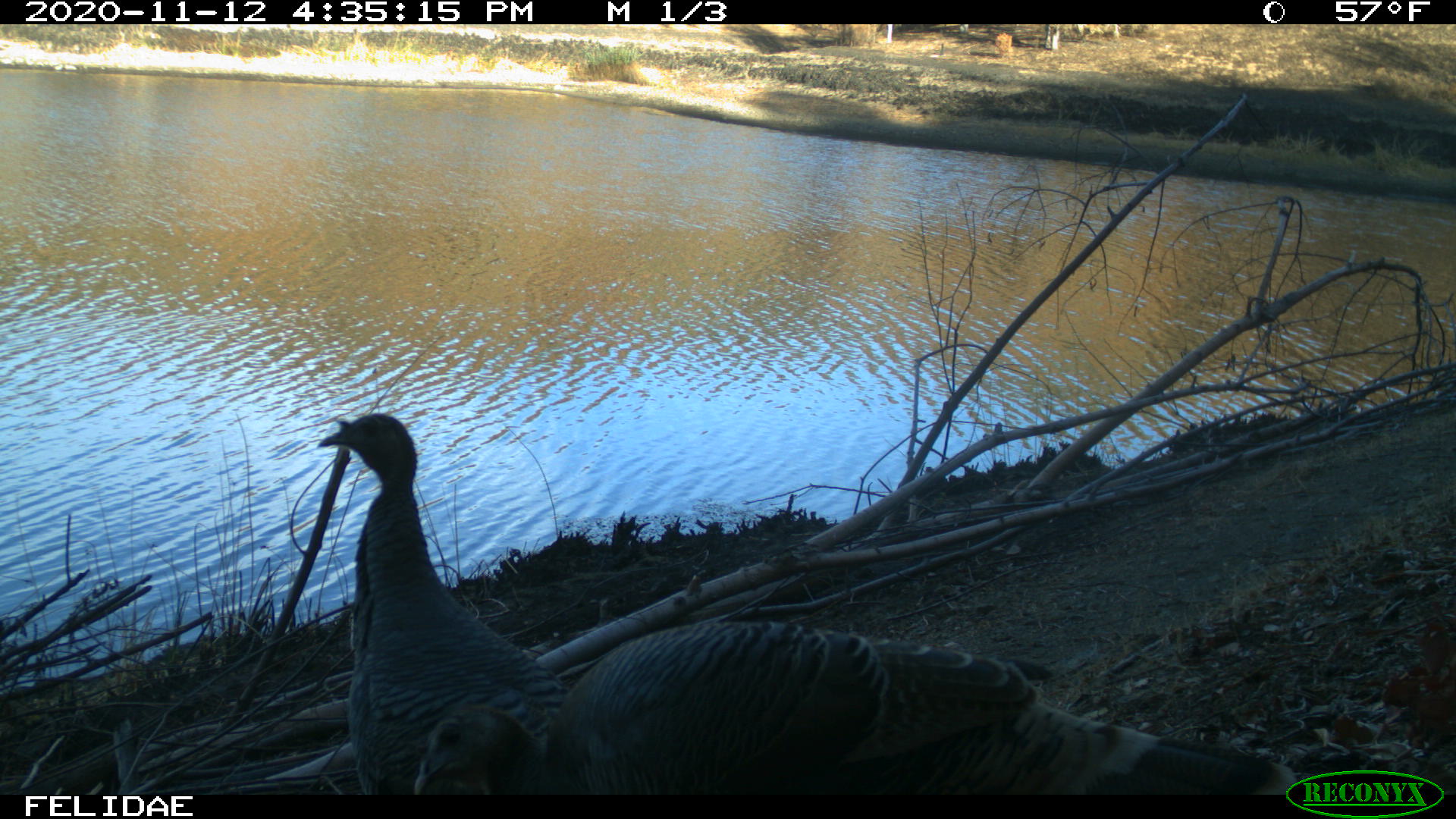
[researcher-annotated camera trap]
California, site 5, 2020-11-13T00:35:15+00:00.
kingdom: Animalia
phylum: Chordata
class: Aves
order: Galliformes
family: Phasianidae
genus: Meleagris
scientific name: Meleagris gallopavo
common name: turkey